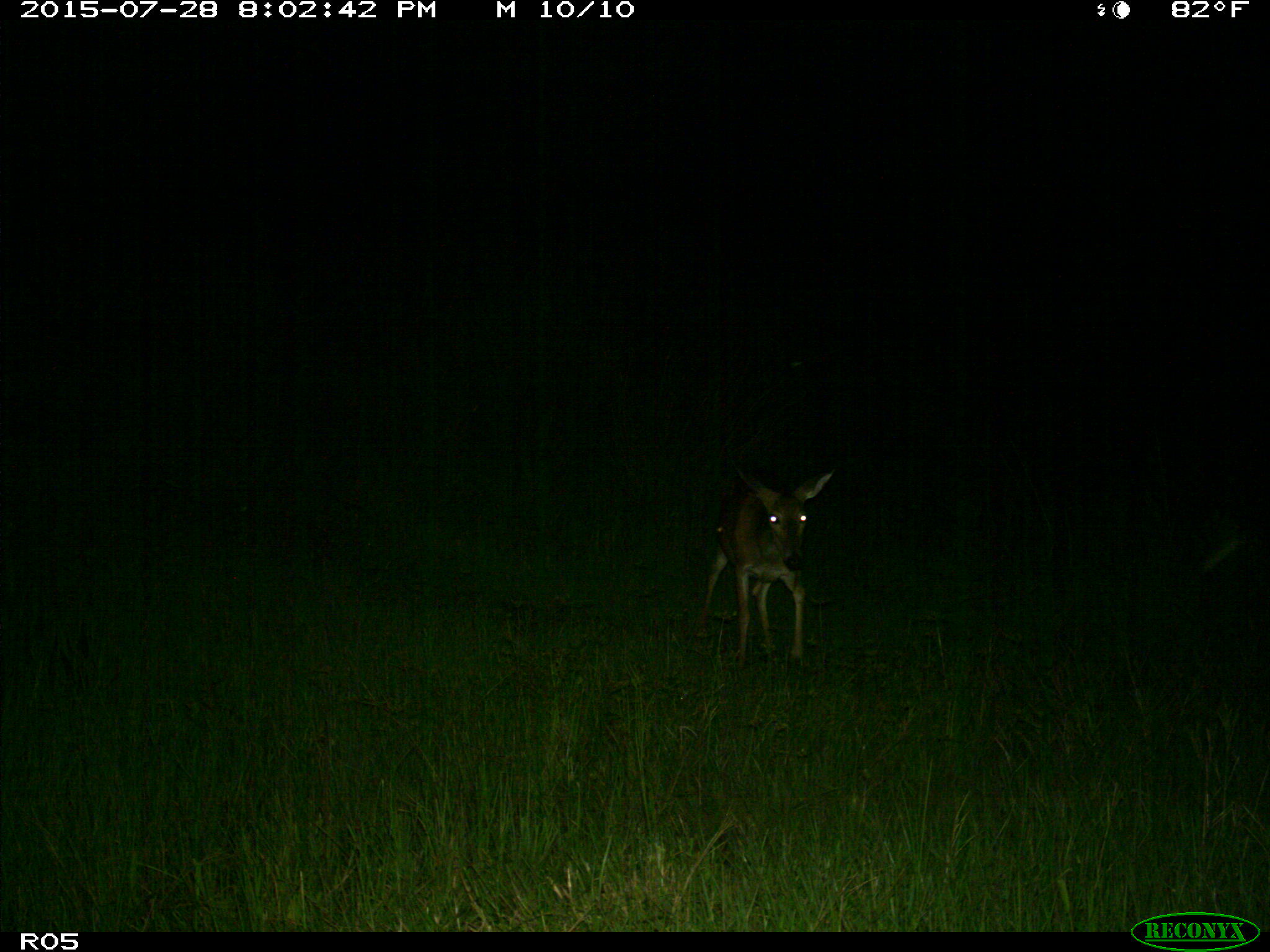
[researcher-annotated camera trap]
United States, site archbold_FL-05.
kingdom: Animalia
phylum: Chordata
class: Mammalia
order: Artiodactyla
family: Cervidae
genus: Odocoileus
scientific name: Odocoileus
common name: deer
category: unidentified deer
Unidentified deer (deer) (Odocoileus).